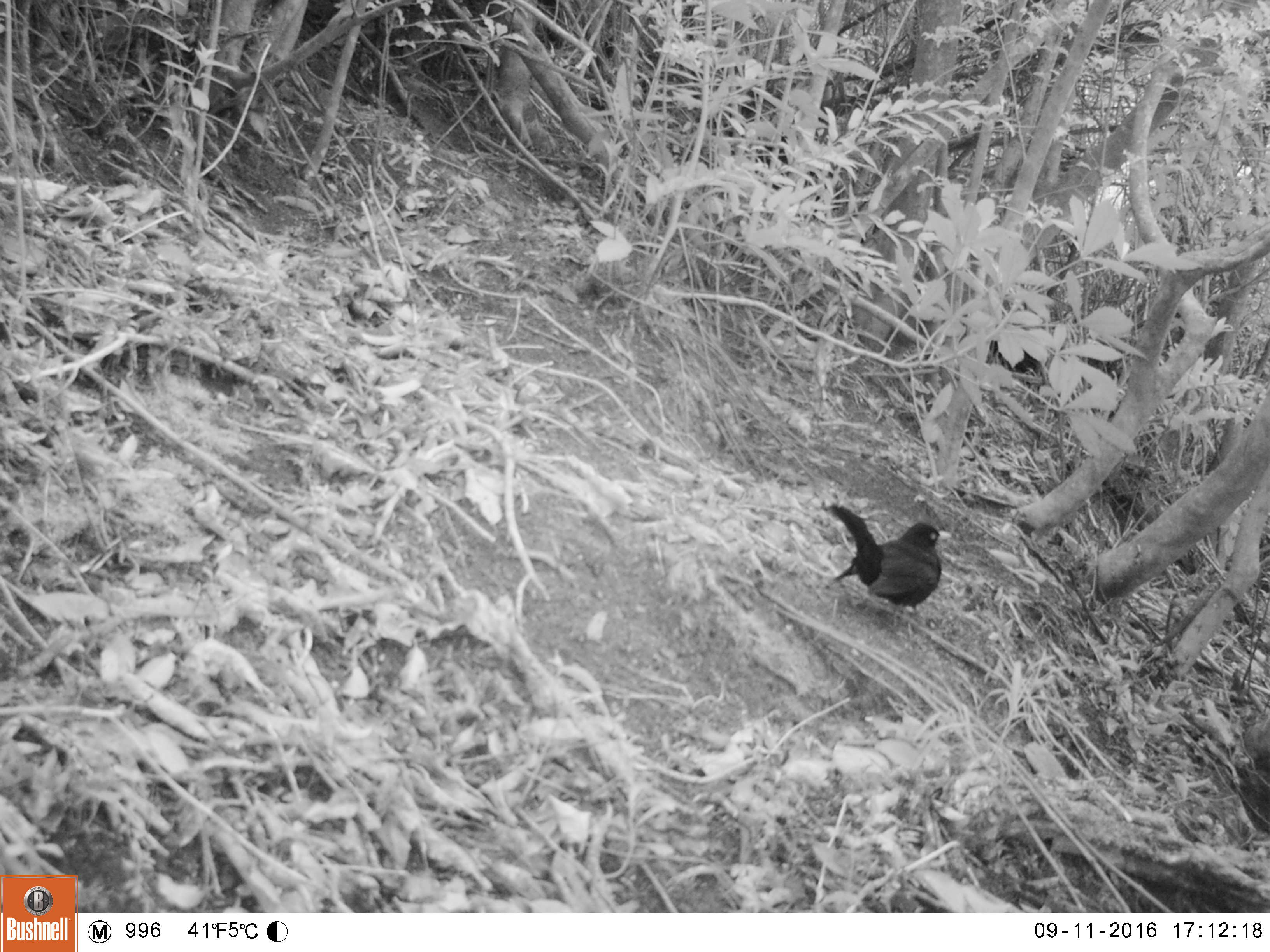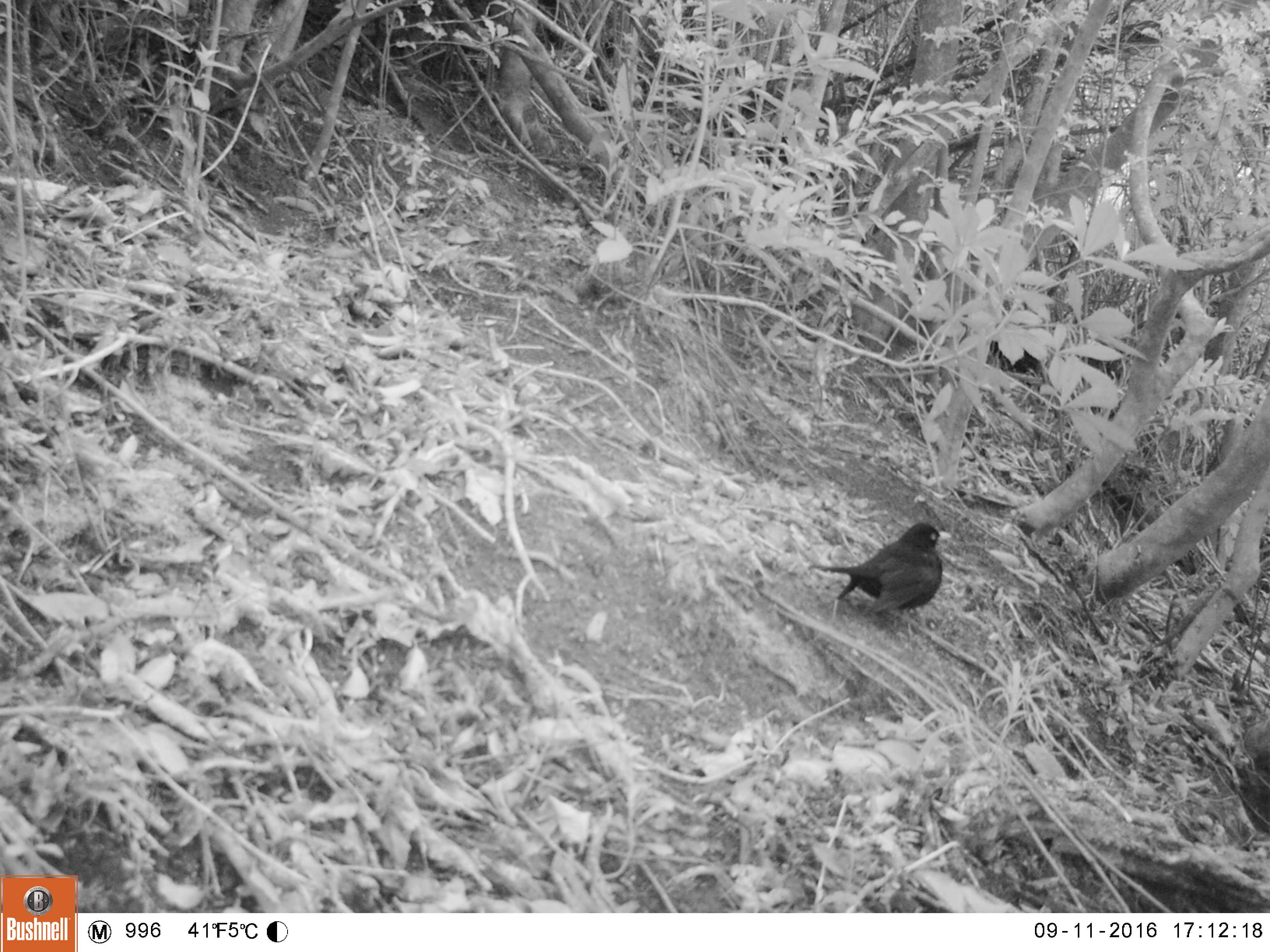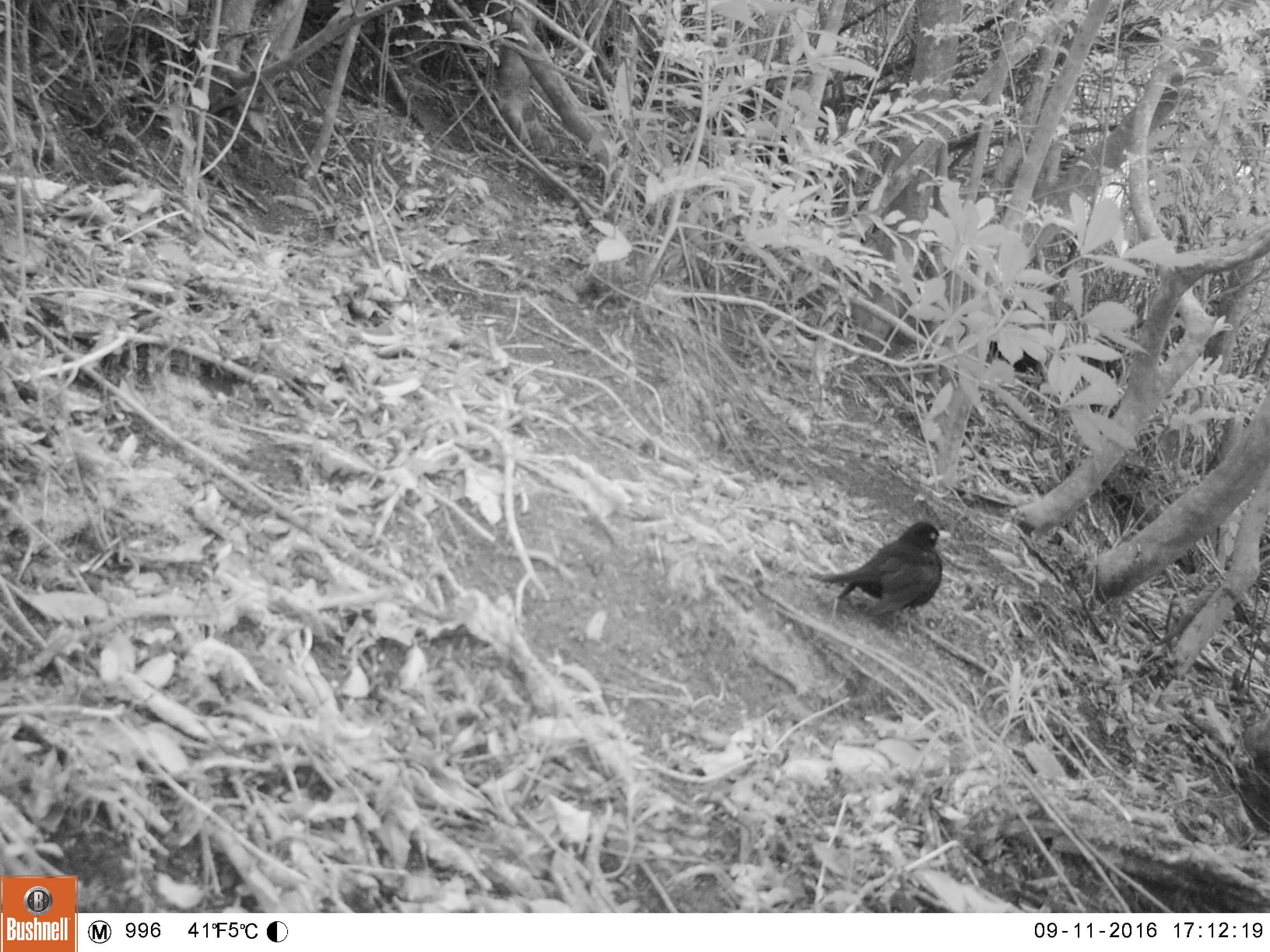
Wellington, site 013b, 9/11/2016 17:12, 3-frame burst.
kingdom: Animalia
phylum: Chordata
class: Aves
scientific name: Aves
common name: bird